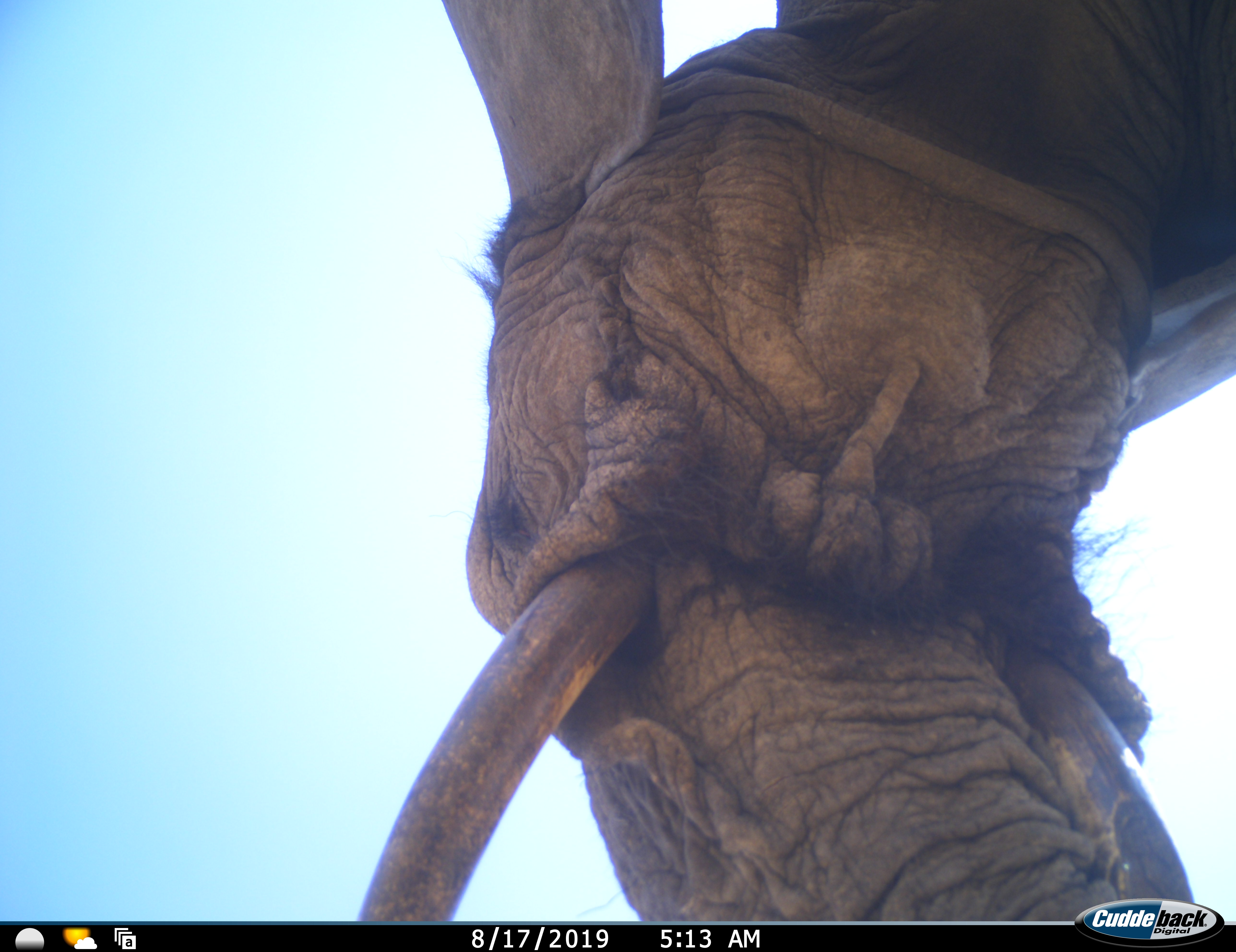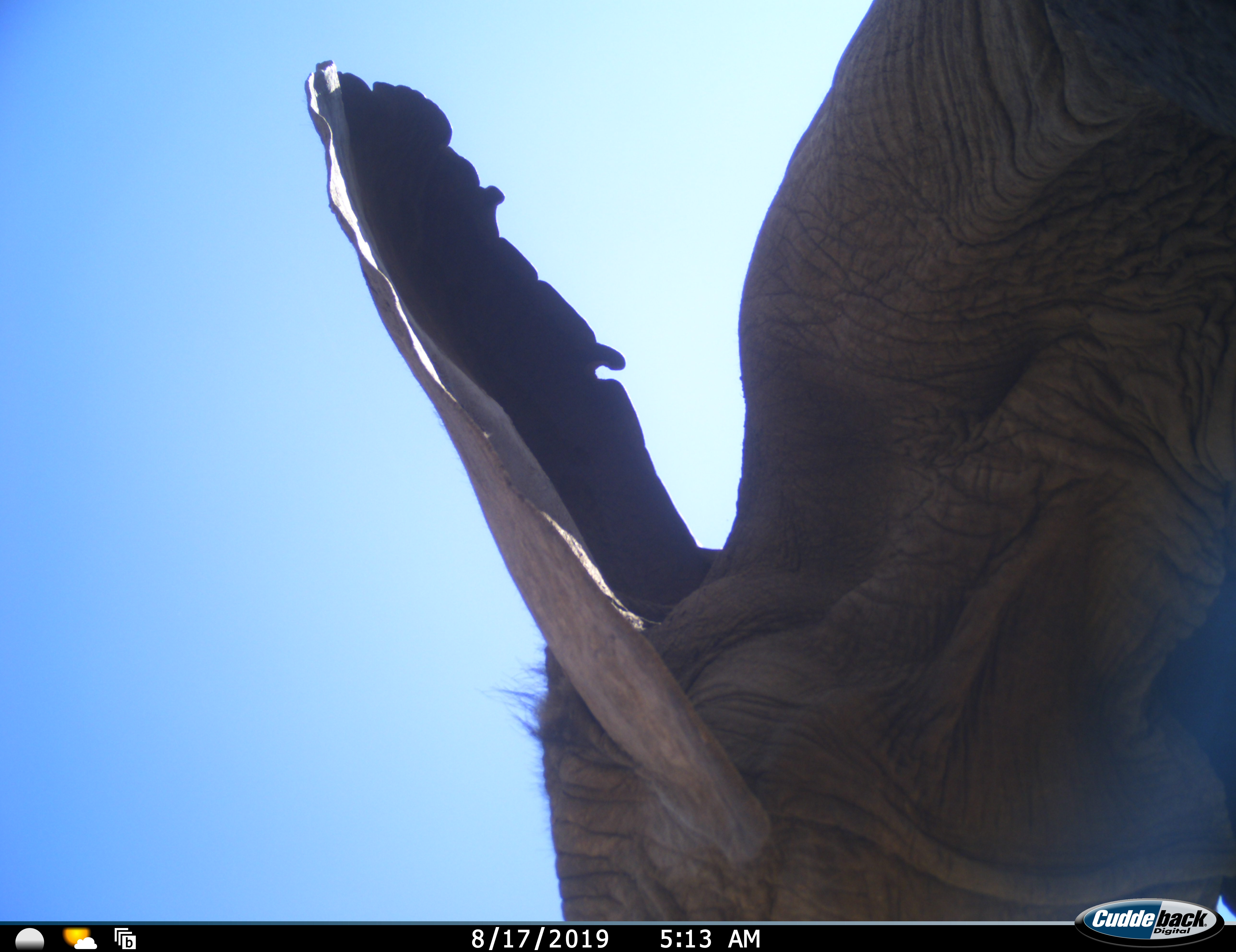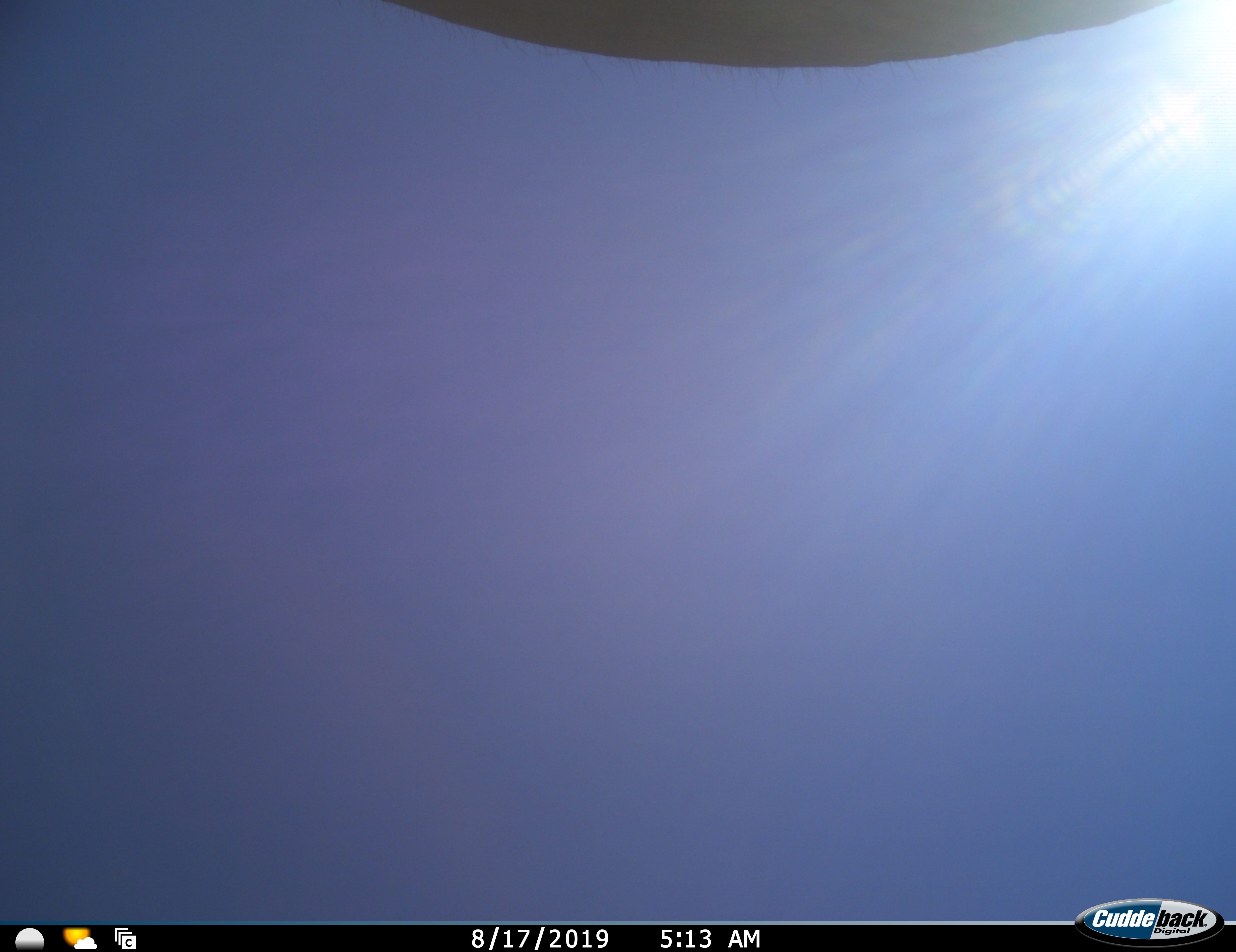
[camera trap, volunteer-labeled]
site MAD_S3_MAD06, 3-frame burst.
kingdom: Animalia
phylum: Chordata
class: Mammalia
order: Proboscidea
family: Elephantidae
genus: Loxodonta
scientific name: Loxodonta africana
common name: african bush elephant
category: elephant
Elephant (african bush elephant) (Loxodonta africana), count 1. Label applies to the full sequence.